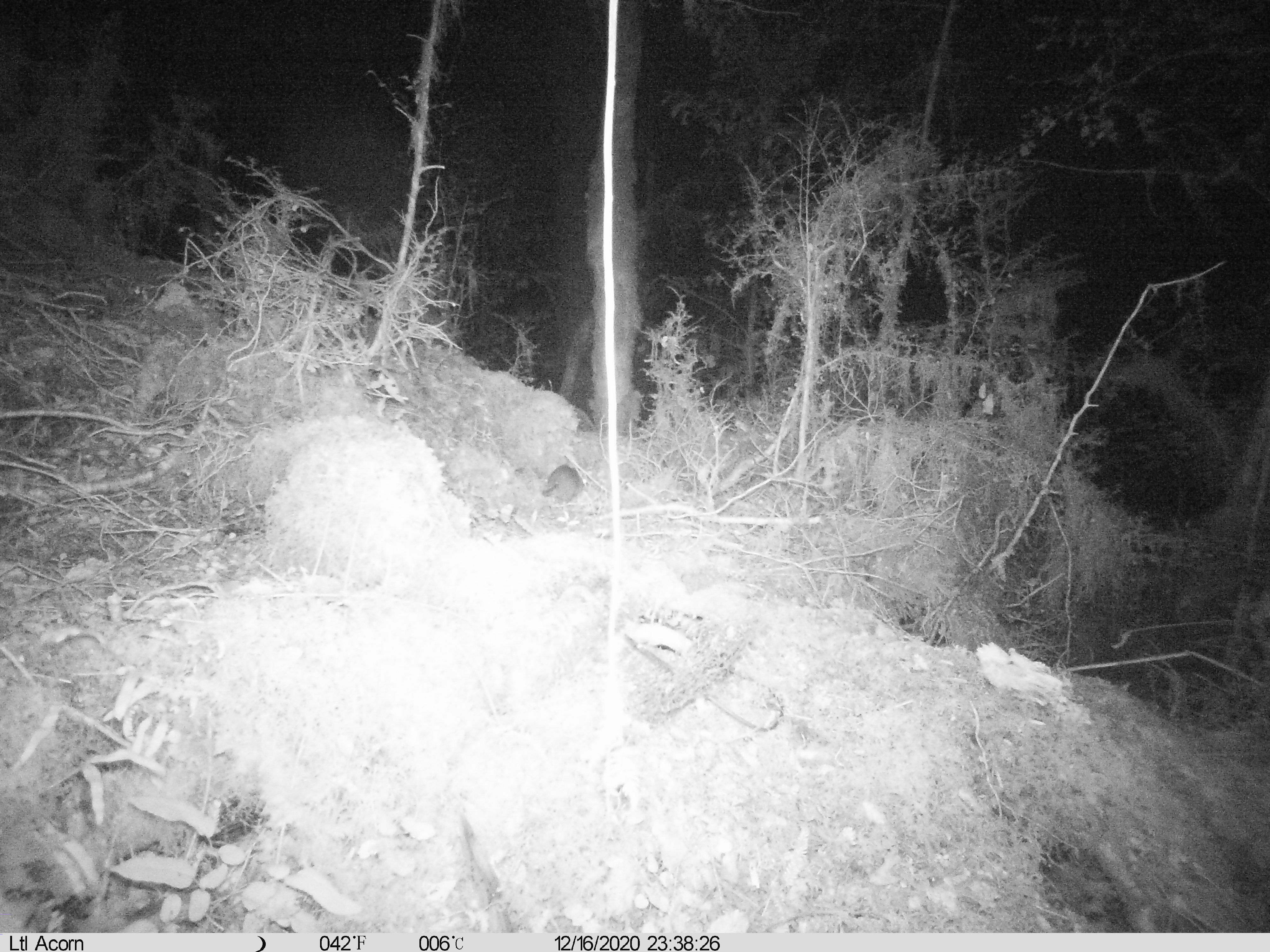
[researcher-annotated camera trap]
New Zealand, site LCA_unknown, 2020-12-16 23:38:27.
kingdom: Animalia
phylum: Chordata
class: Mammalia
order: Rodentia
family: Muridae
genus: Rattus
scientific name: Rattus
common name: rat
Rat (Rattus).